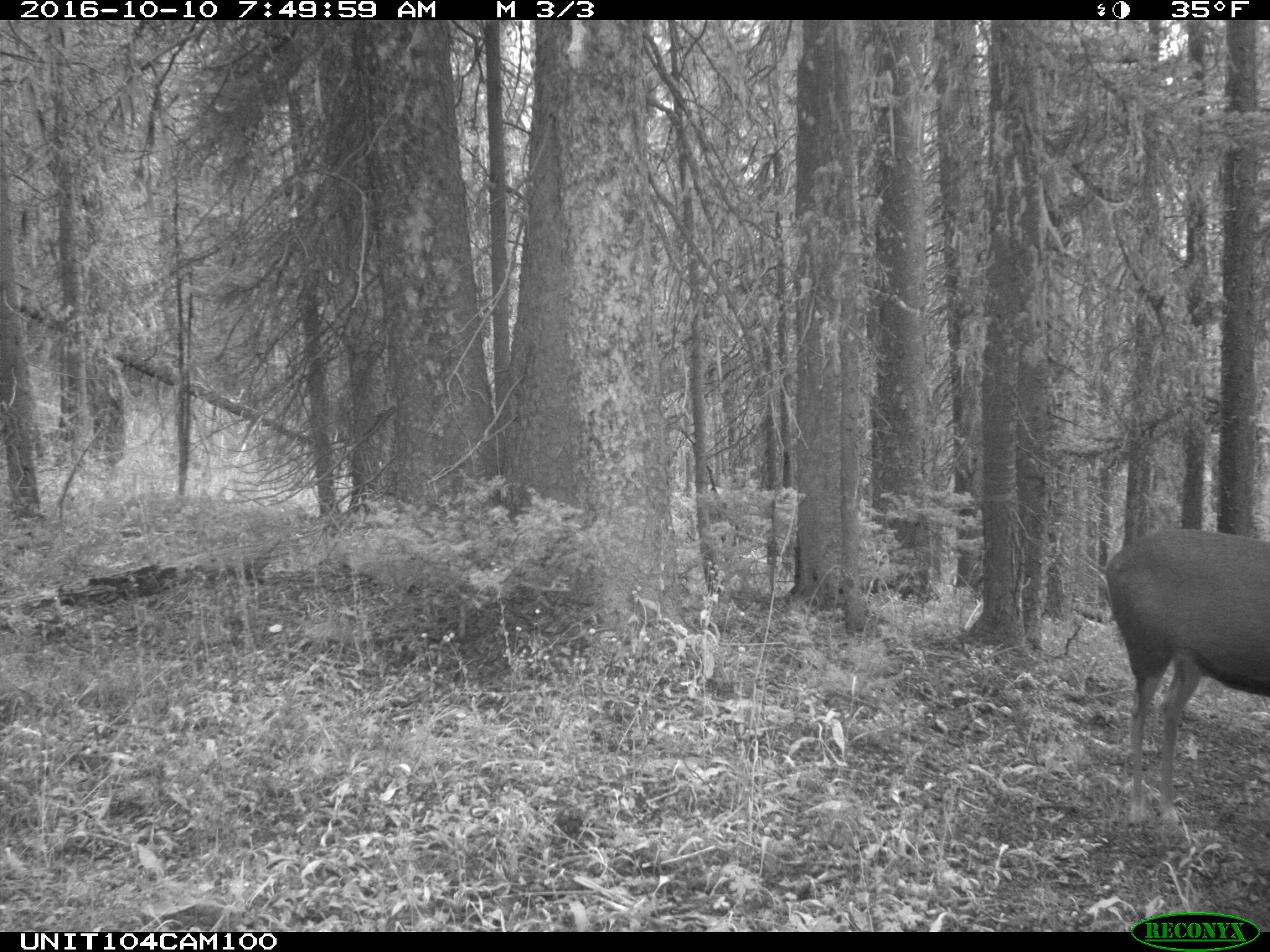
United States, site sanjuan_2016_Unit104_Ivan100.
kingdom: Animalia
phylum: Chordata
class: Mammalia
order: Artiodactyla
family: Cervidae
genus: Odocoileus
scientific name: Odocoileus hemionus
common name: mule deer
Odocoileus hemionus (mule deer).